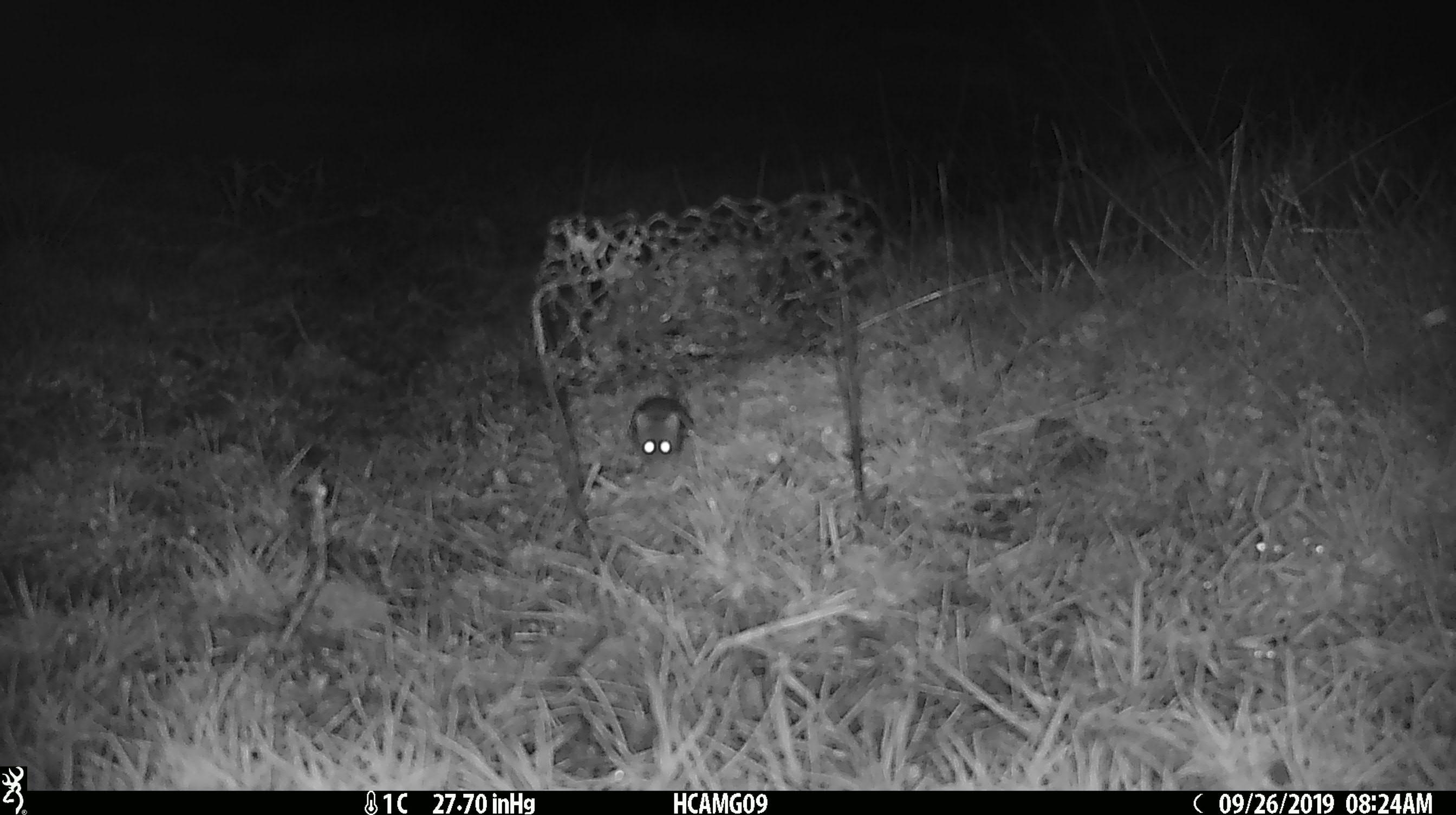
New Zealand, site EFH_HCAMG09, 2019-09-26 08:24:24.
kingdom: Animalia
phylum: Chordata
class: Mammalia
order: Rodentia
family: Muridae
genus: Mus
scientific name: Mus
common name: mouse